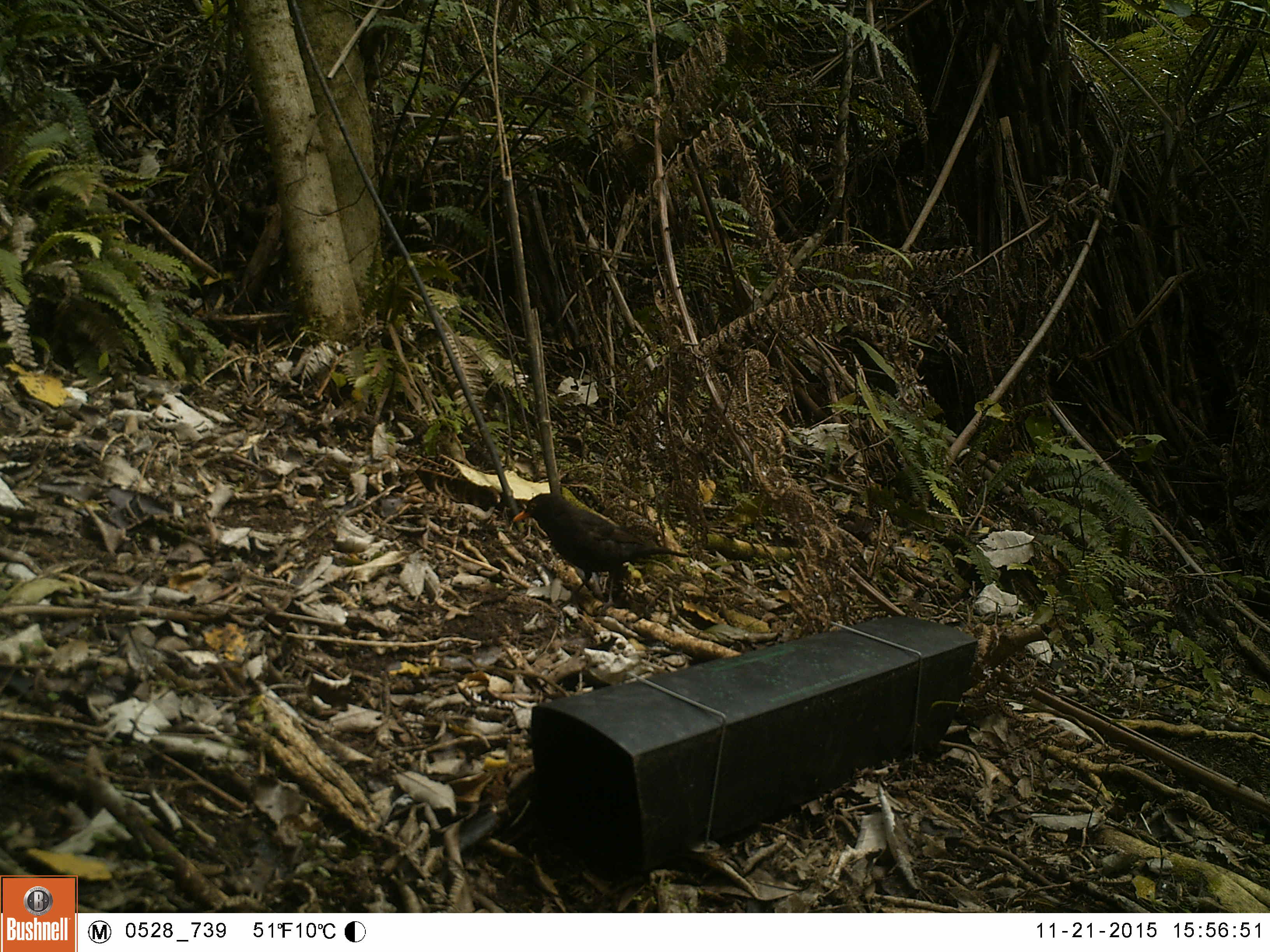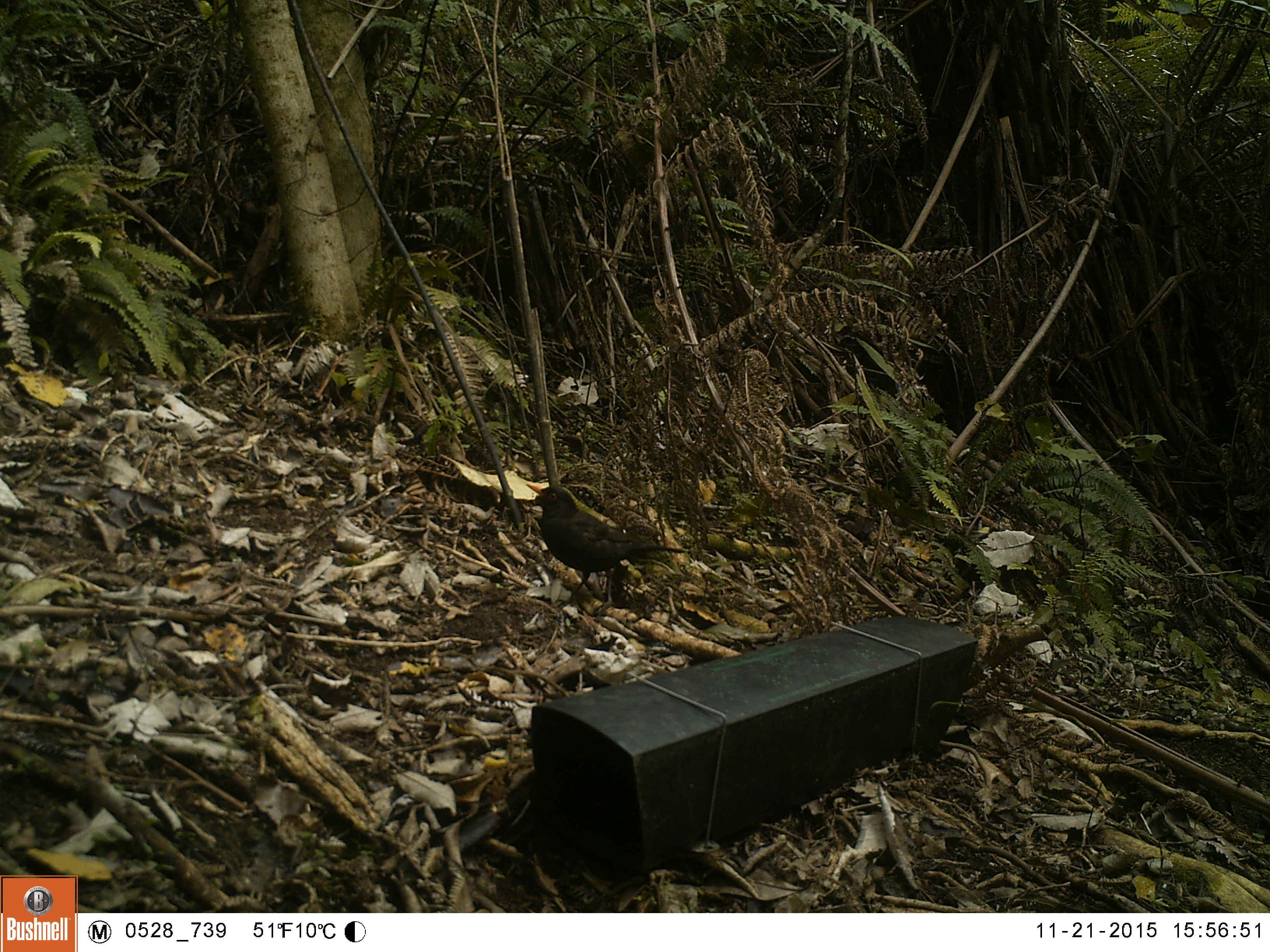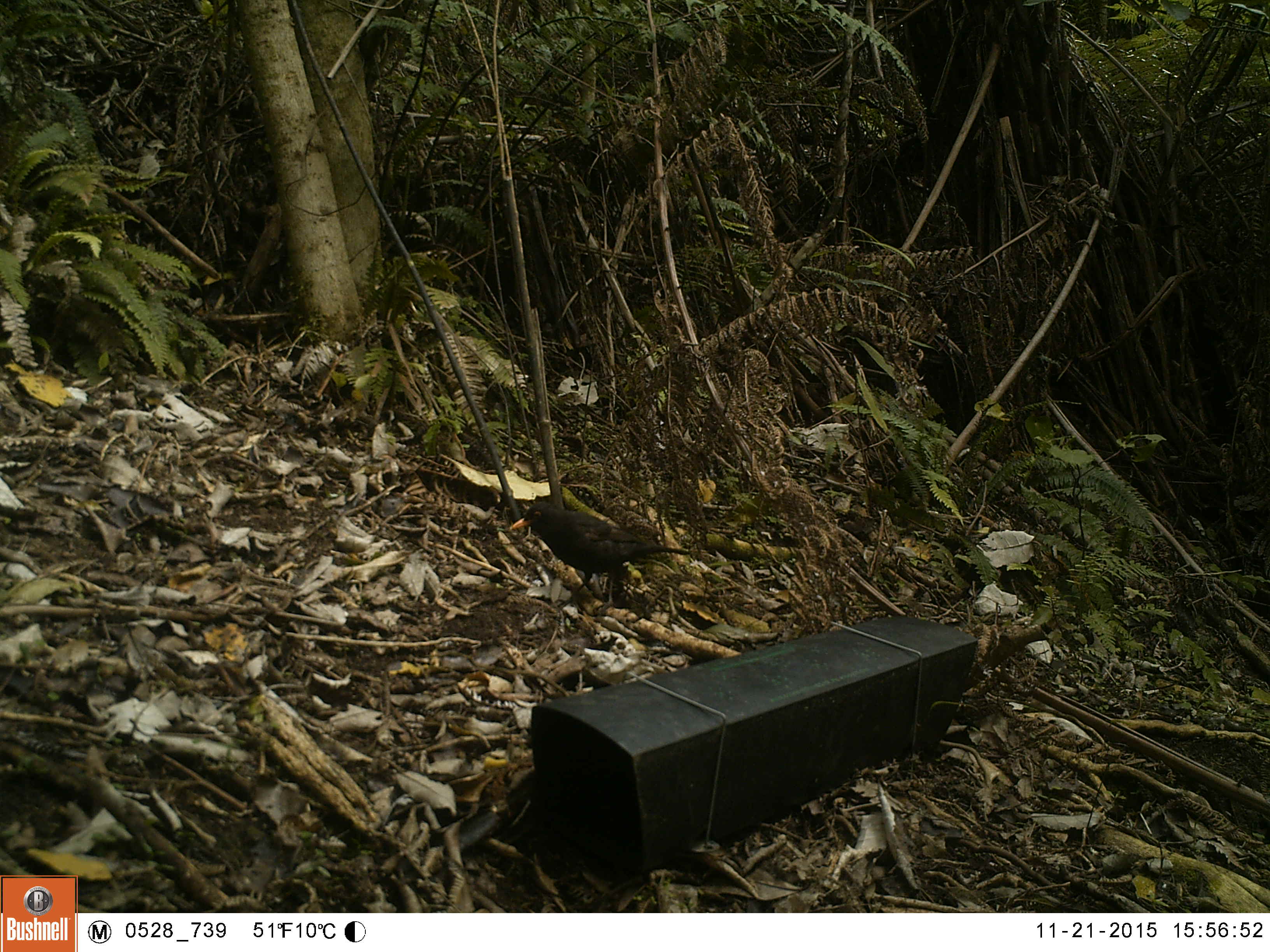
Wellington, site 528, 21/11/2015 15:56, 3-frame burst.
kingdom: Animalia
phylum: Chordata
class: Aves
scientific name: Aves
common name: bird